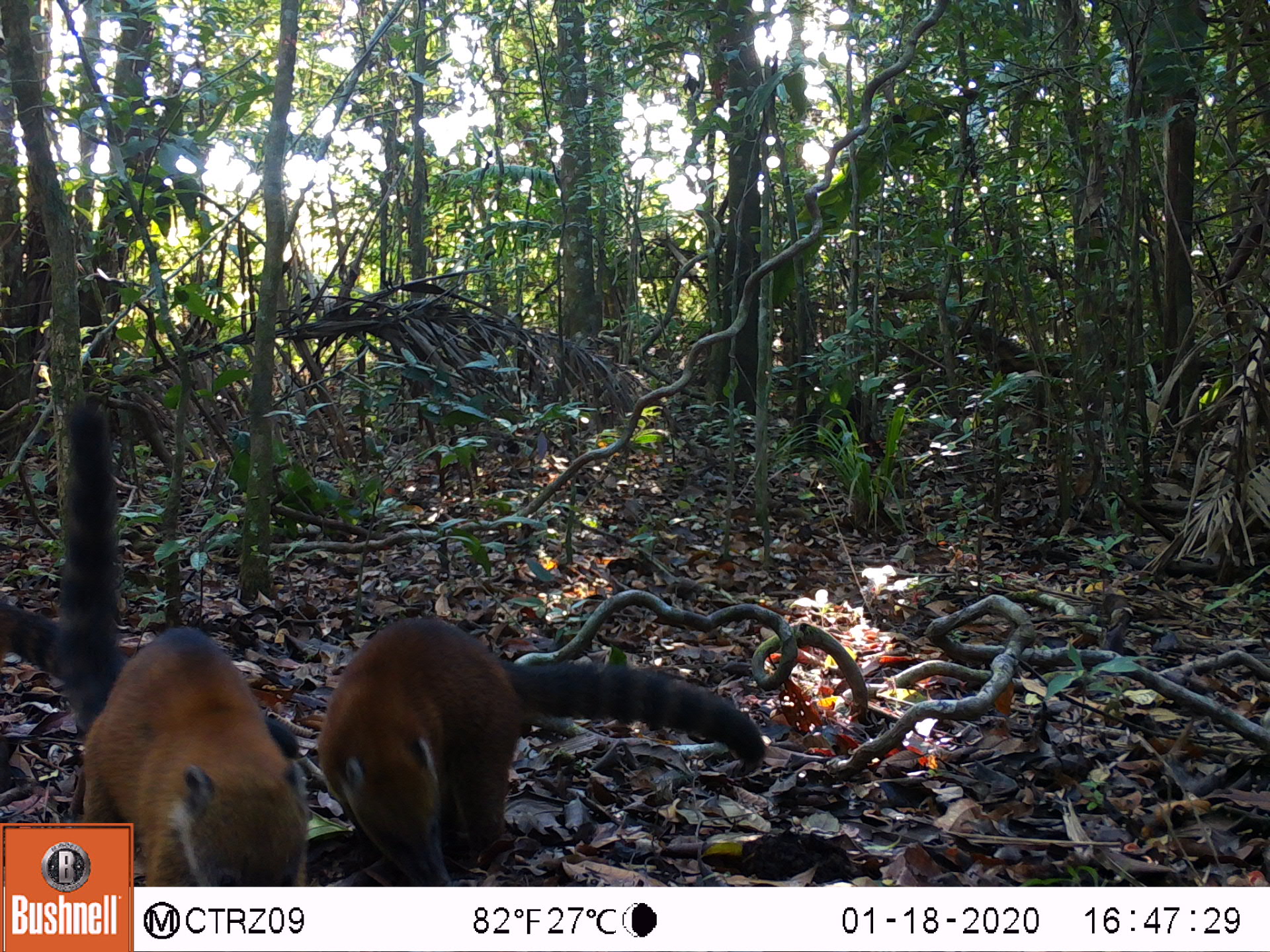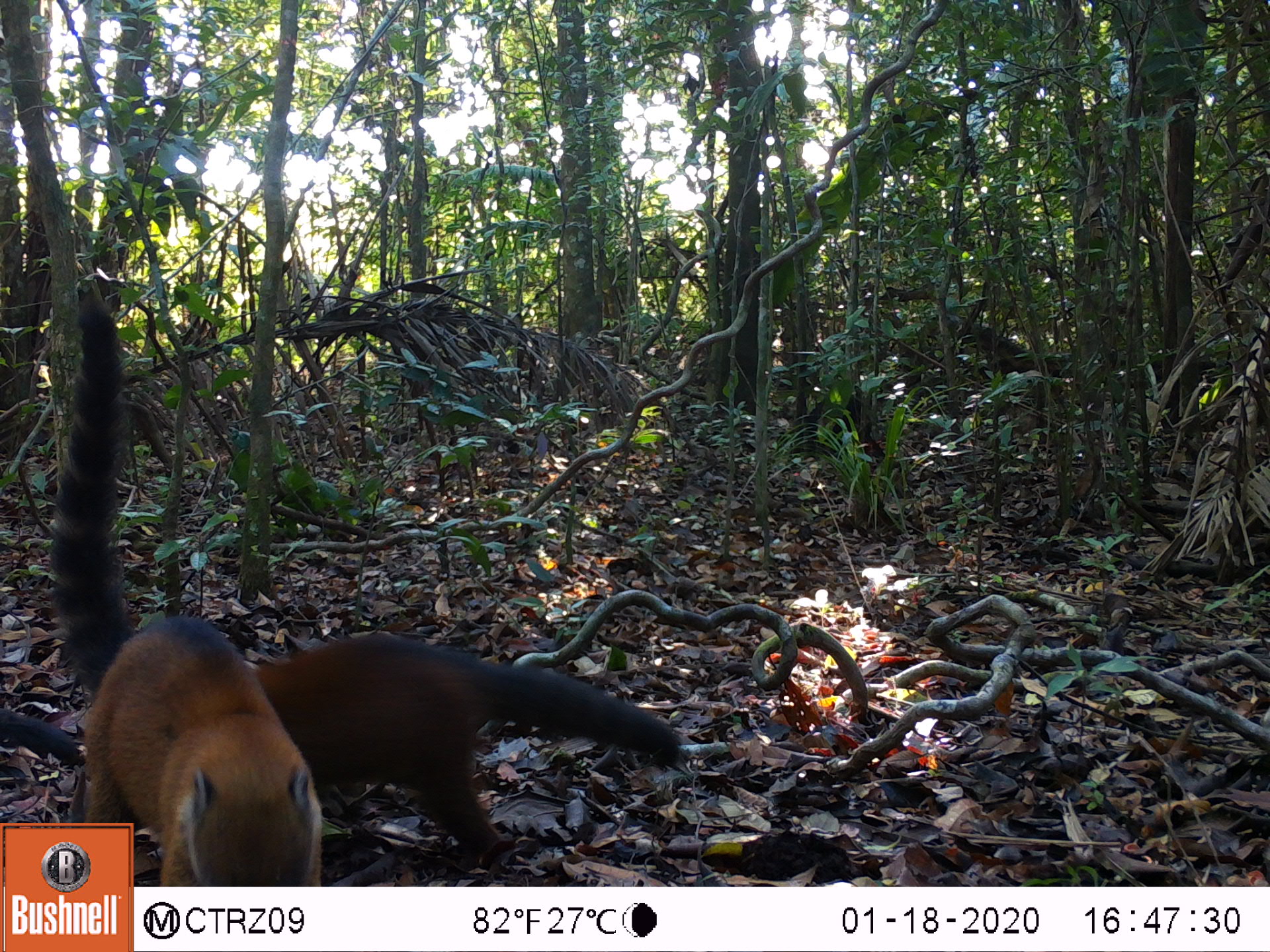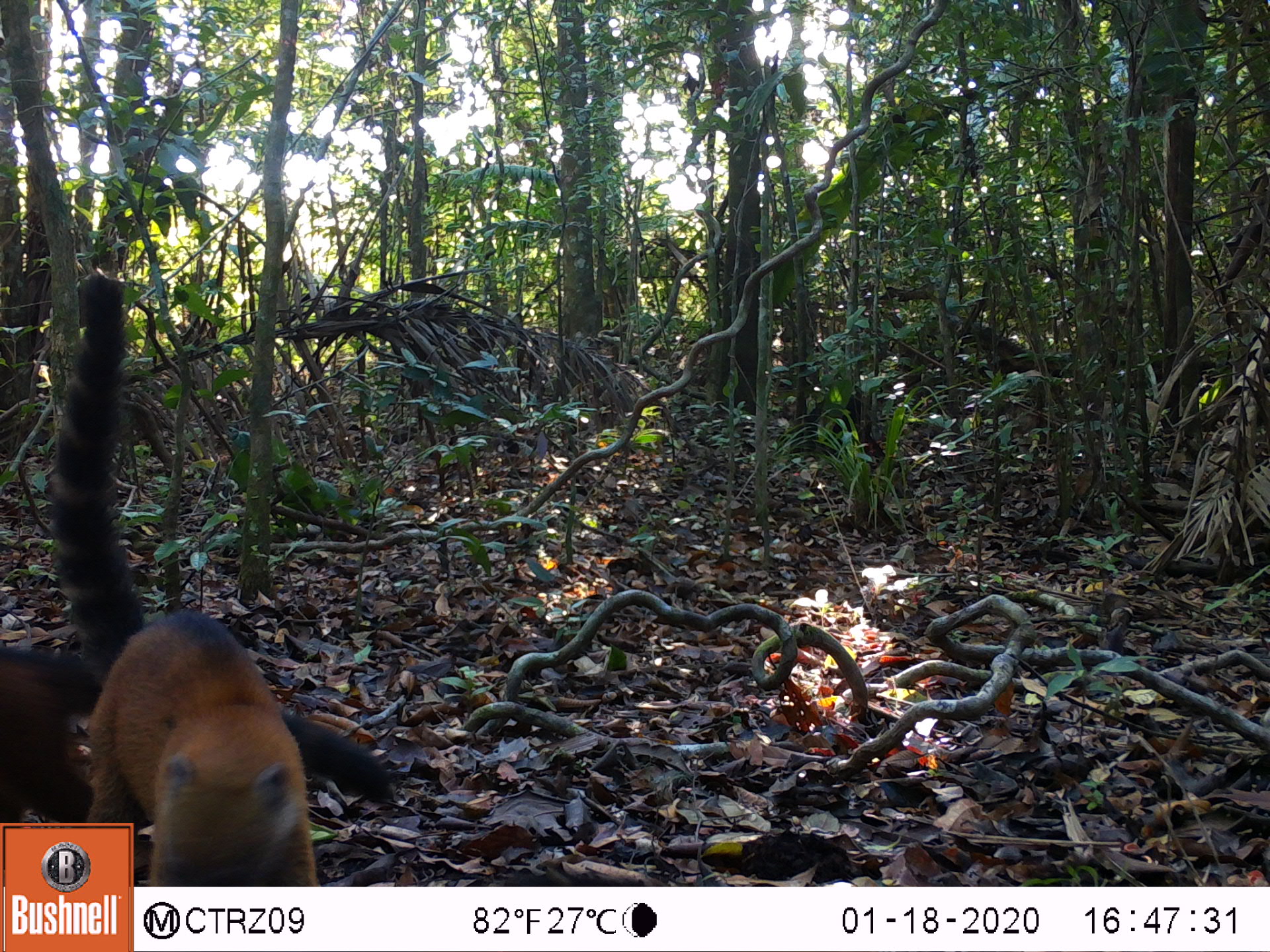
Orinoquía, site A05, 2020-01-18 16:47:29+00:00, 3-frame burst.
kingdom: Animalia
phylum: Chordata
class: Mammalia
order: Carnivora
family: Procyonidae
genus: Nasua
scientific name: Nasua nasua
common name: south american coati